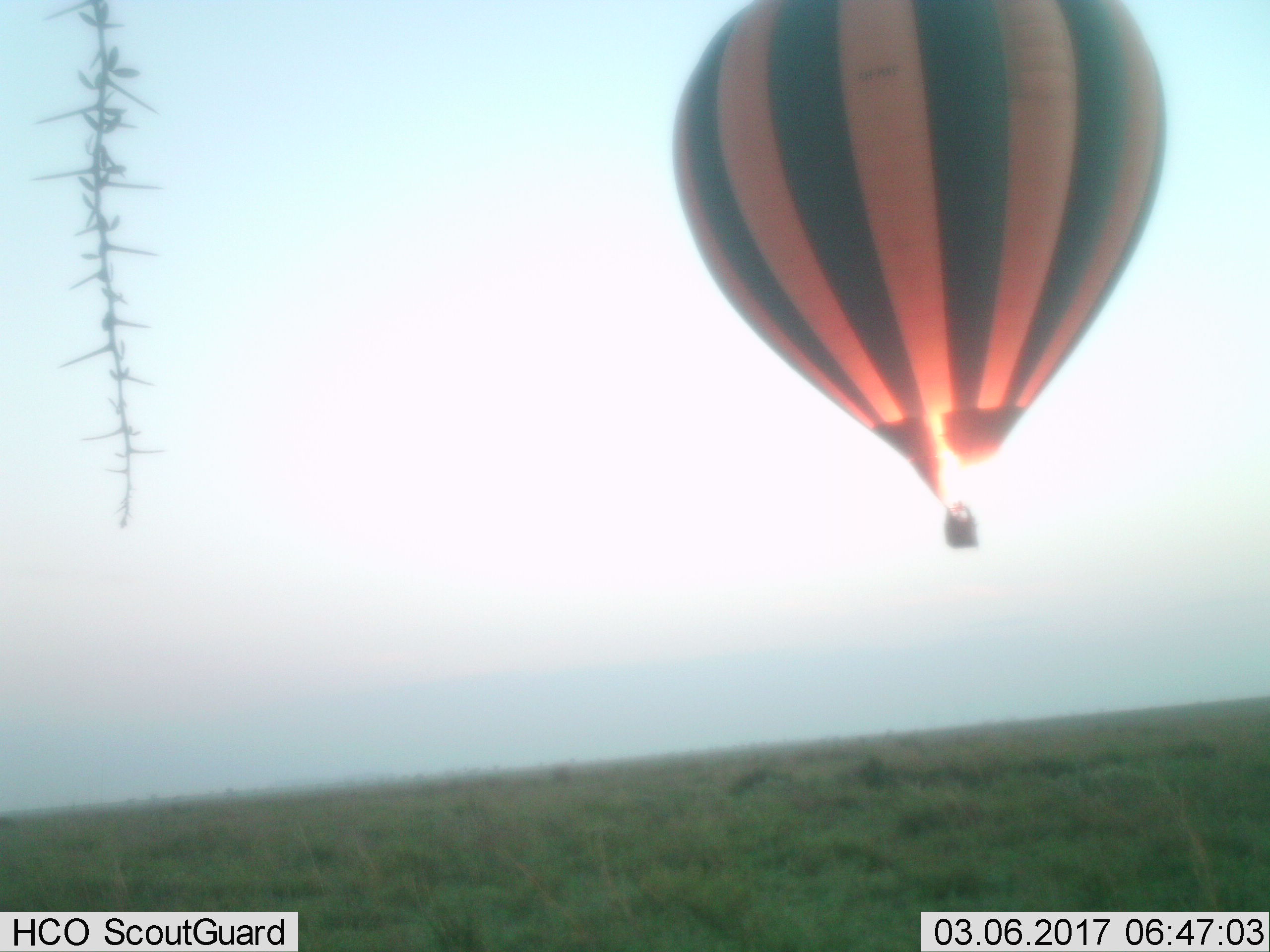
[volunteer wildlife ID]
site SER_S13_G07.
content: unidentified animal